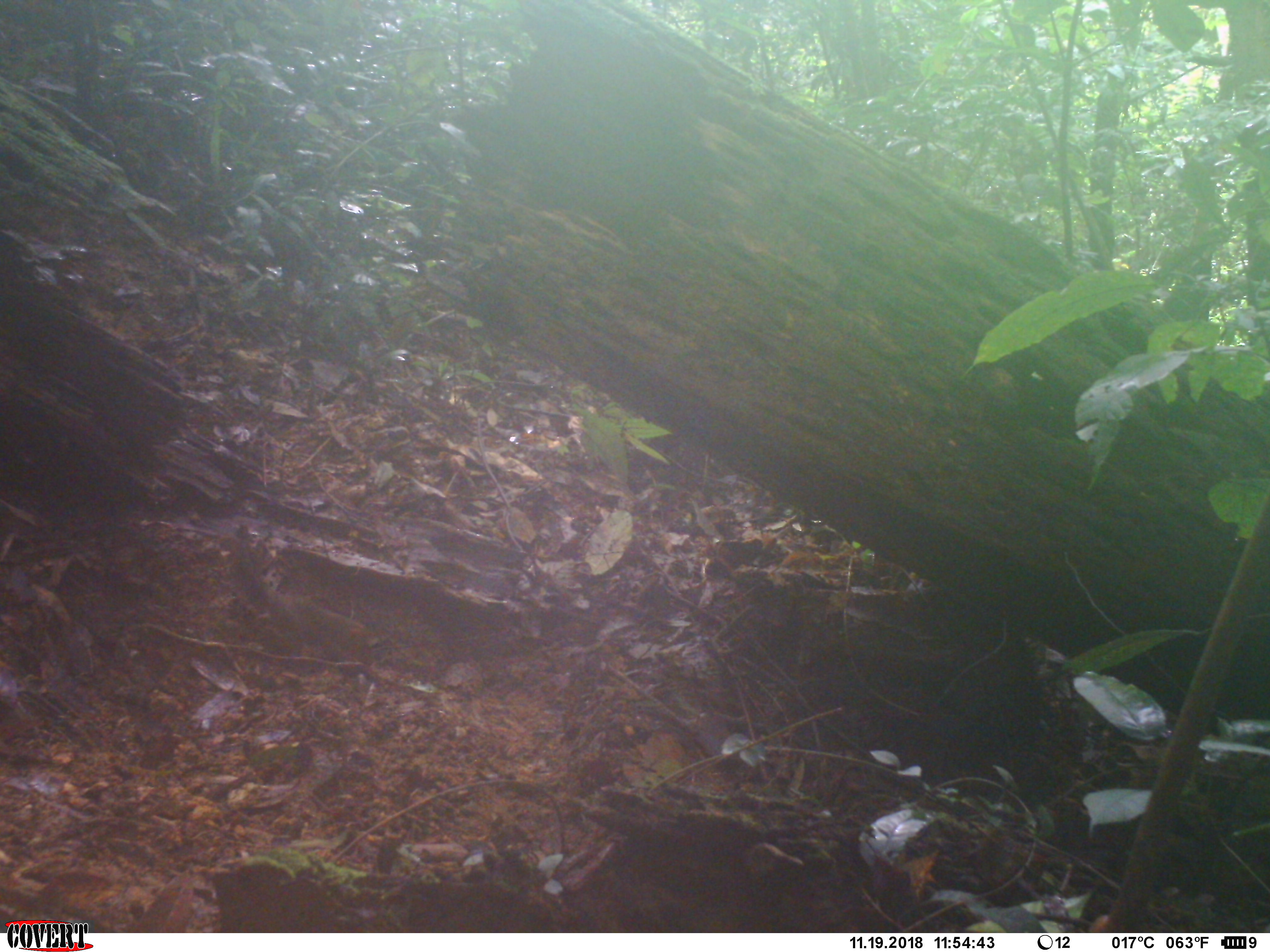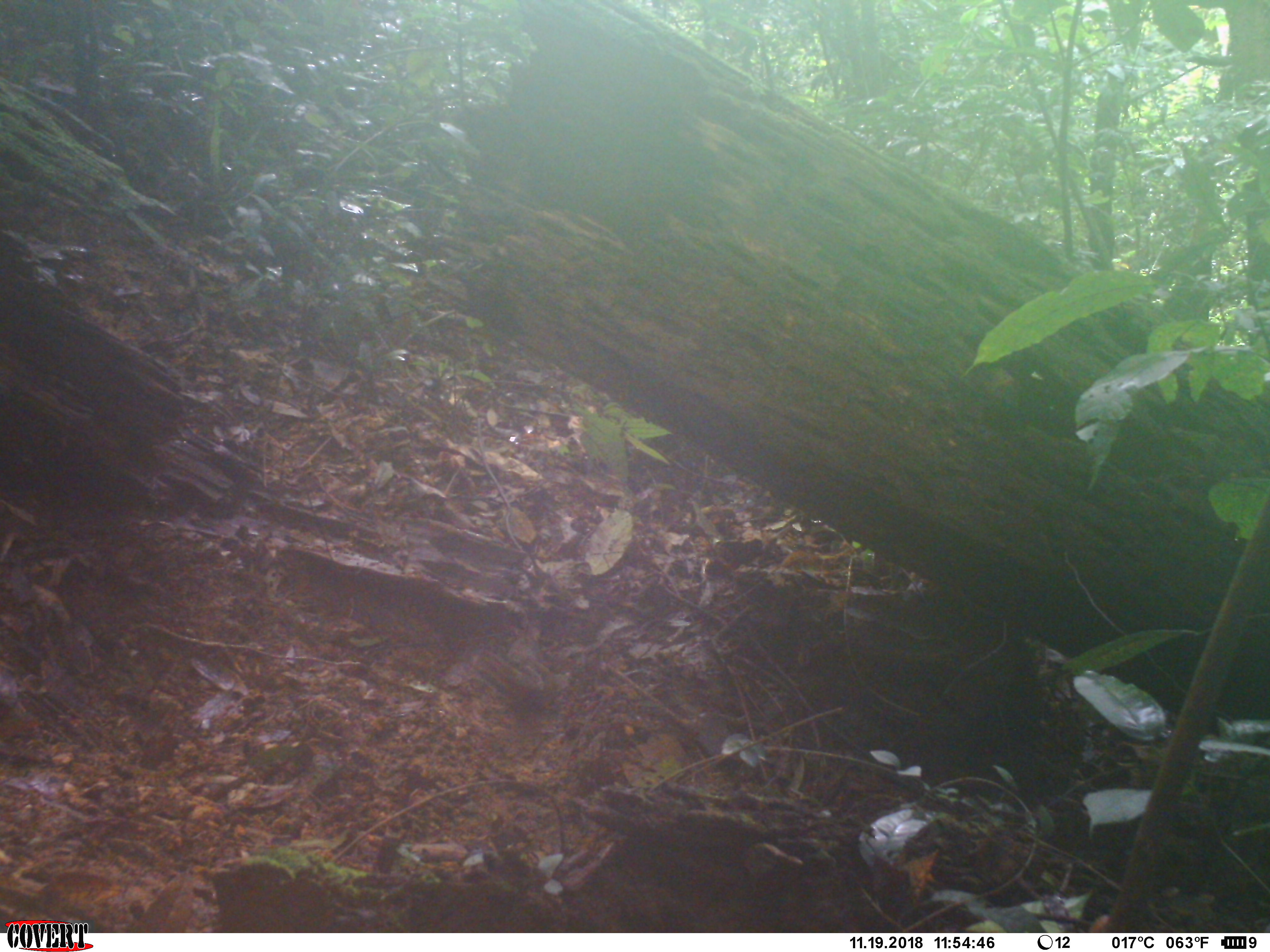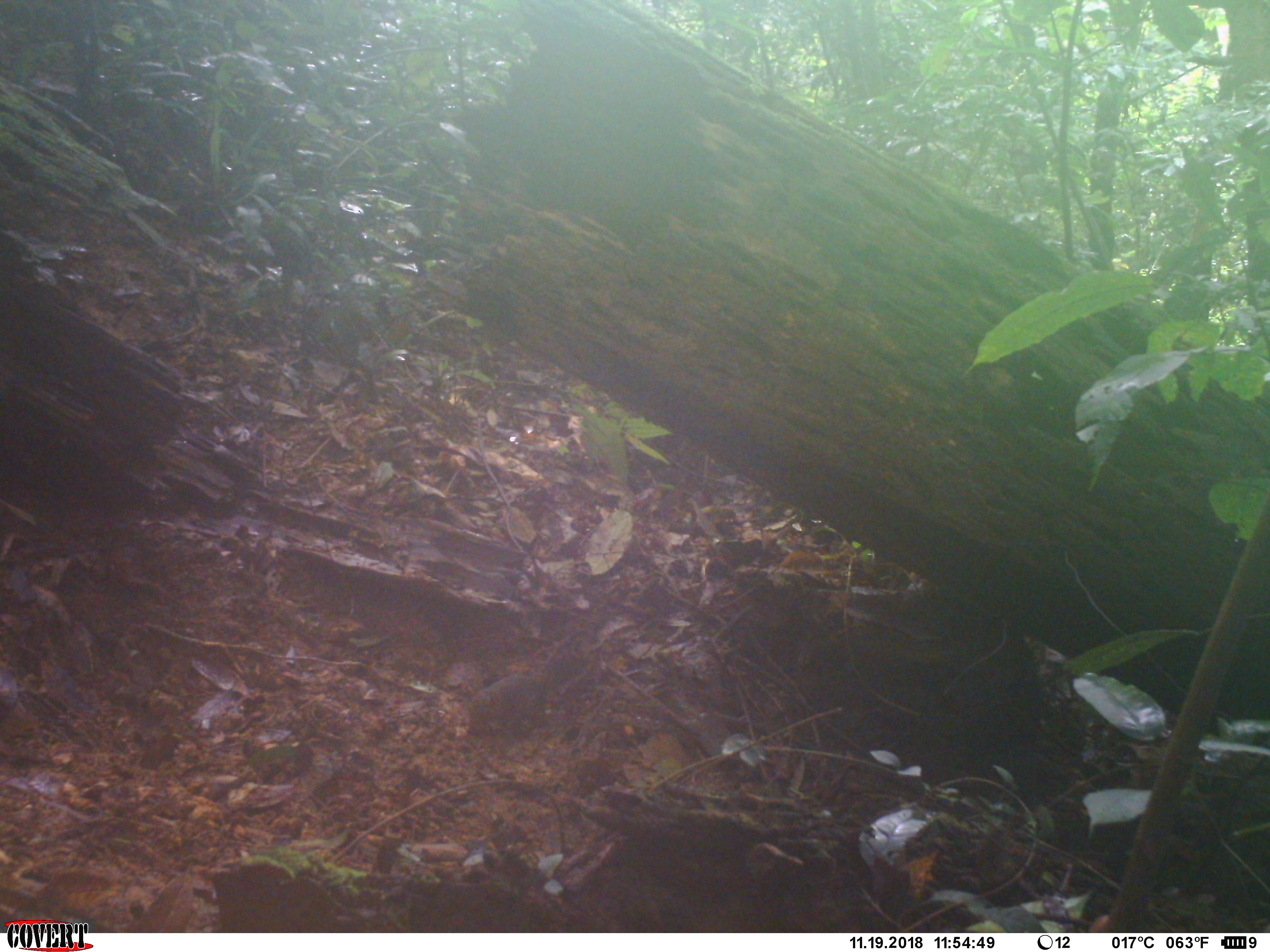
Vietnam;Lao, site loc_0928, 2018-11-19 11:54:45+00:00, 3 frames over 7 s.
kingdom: Animalia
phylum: Chordata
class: Mammalia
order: Rodentia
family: Sciuridae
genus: Dremomys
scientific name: Dremomys rufigenis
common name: red-cheeked squirrel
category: red cheeked squirrel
Red cheeked squirrel (red-cheeked squirrel) (Dremomys rufigenis). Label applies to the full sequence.